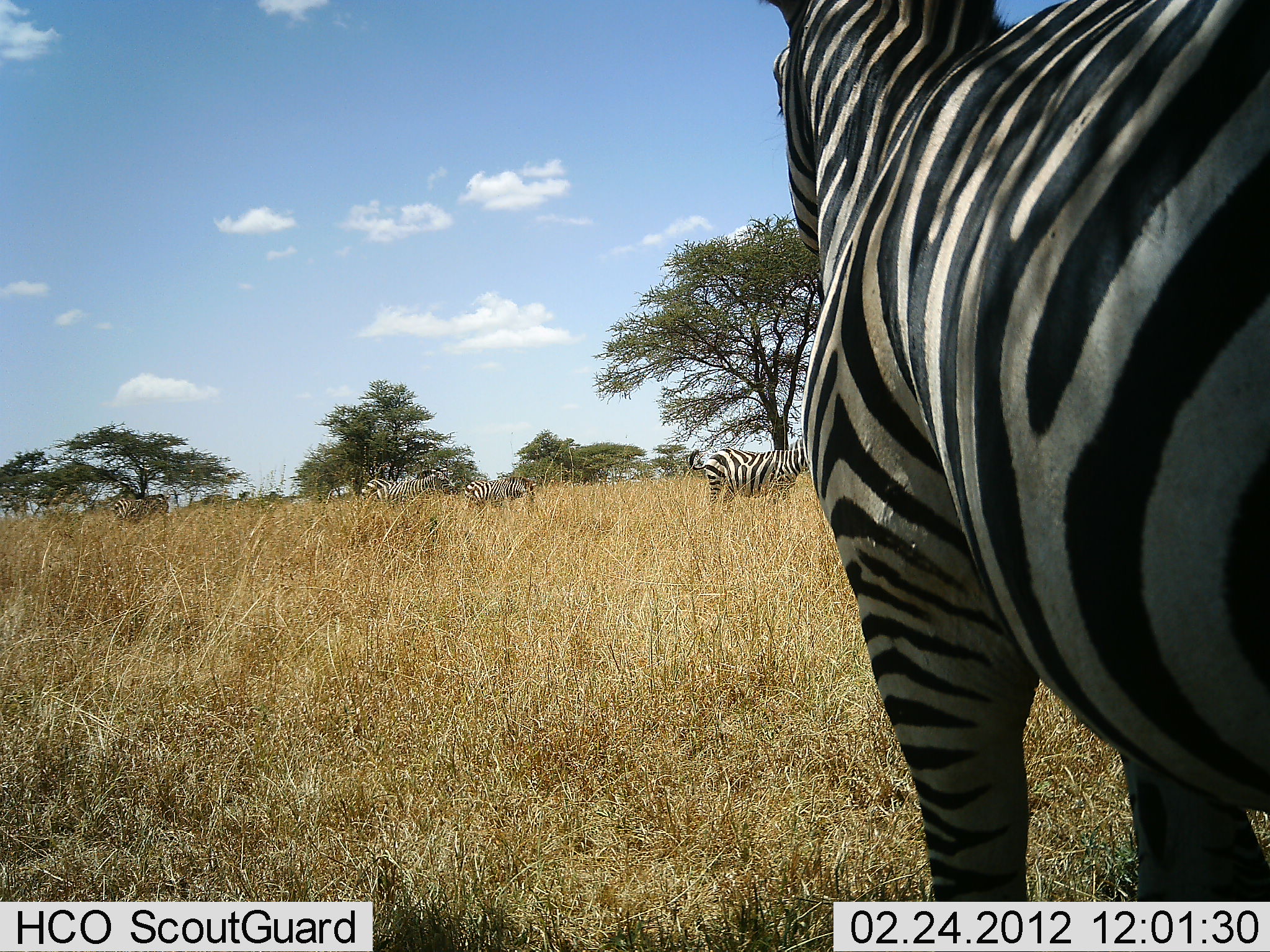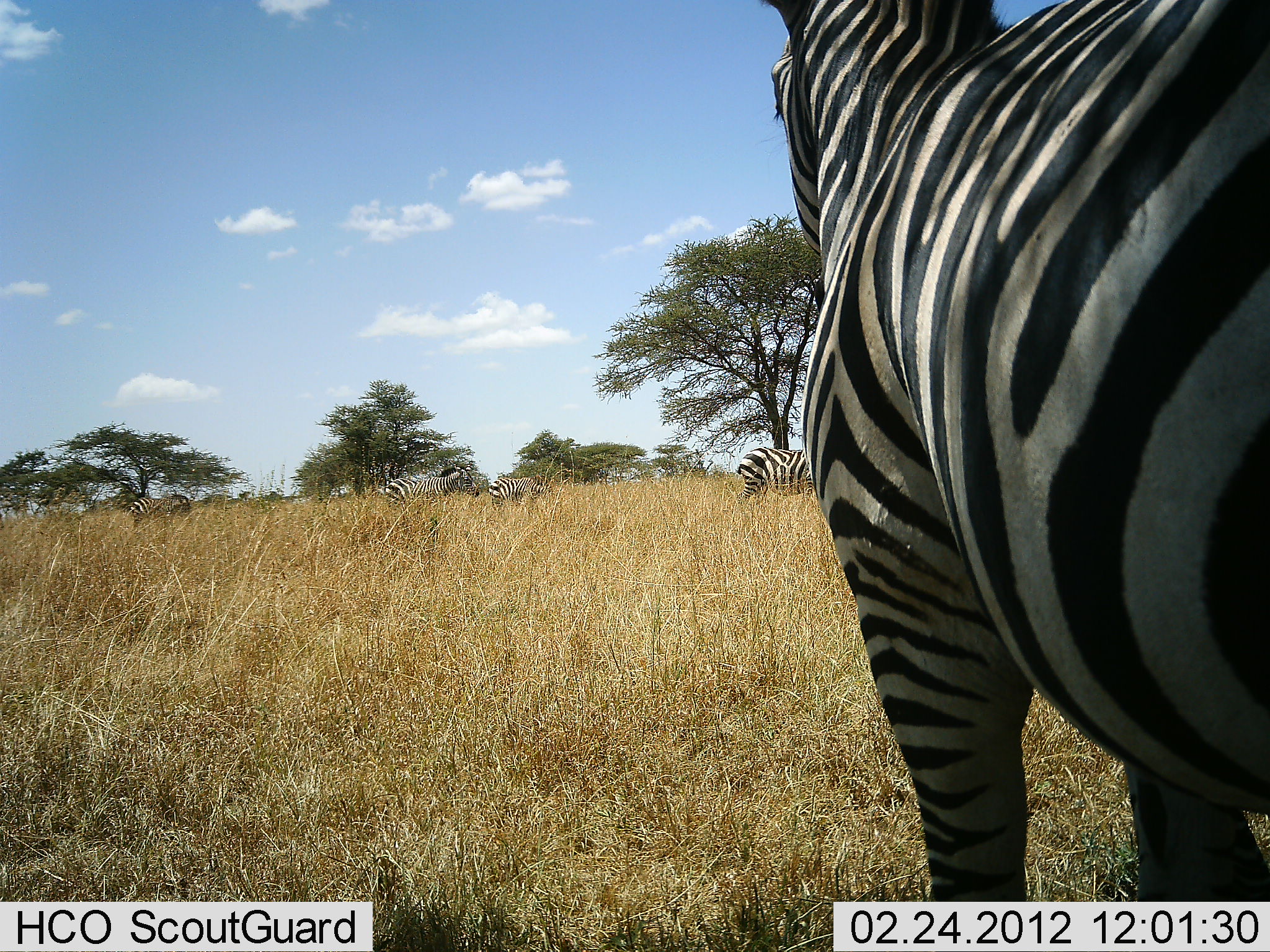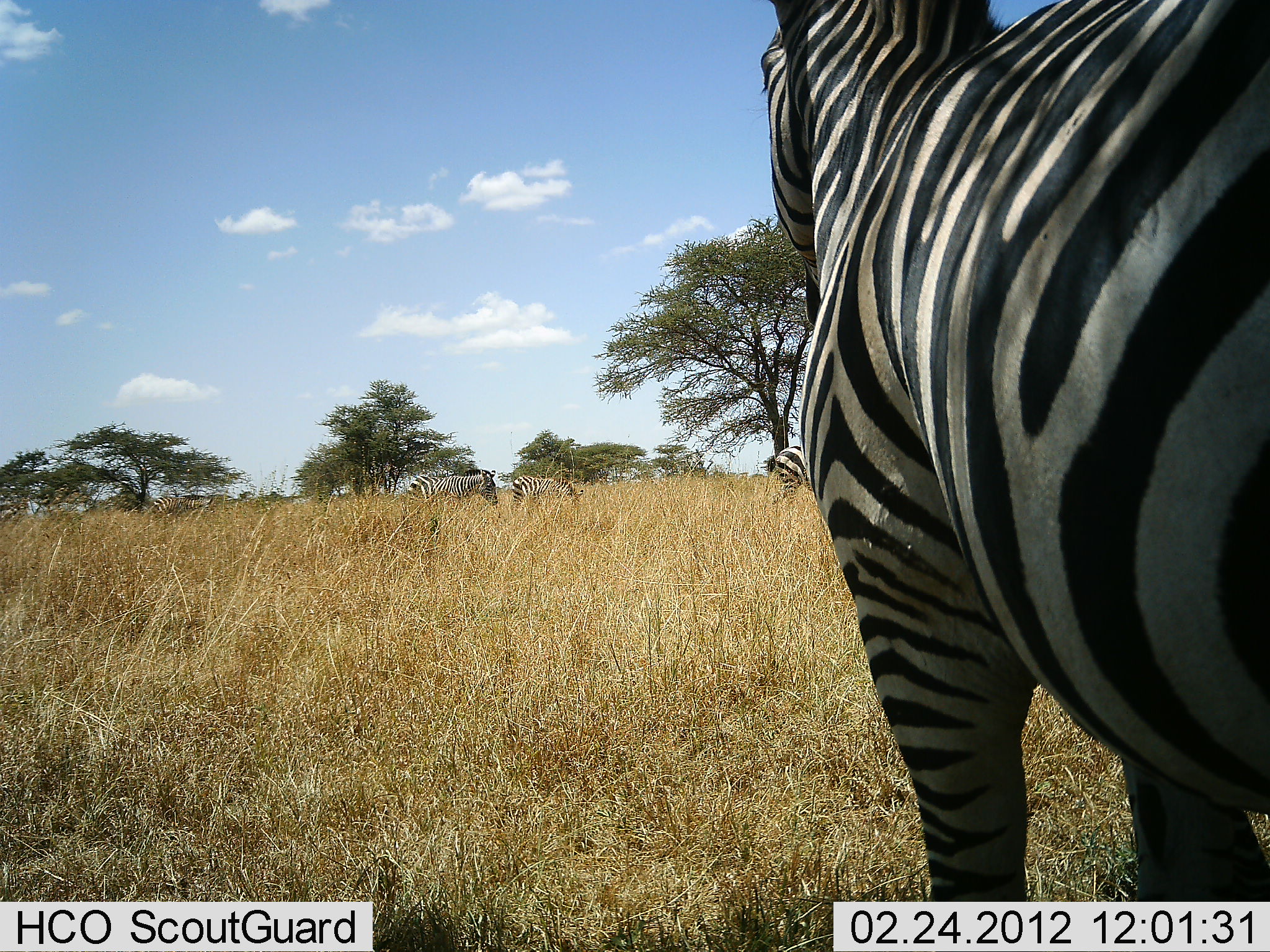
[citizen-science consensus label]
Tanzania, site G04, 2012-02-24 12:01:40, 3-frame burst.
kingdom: Animalia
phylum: Chordata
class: Mammalia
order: Perissodactyla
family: Equidae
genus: Equus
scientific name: Equus quagga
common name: plains zebra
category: zebra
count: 6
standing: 89%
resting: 0%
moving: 85%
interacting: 0%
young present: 22%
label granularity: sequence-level